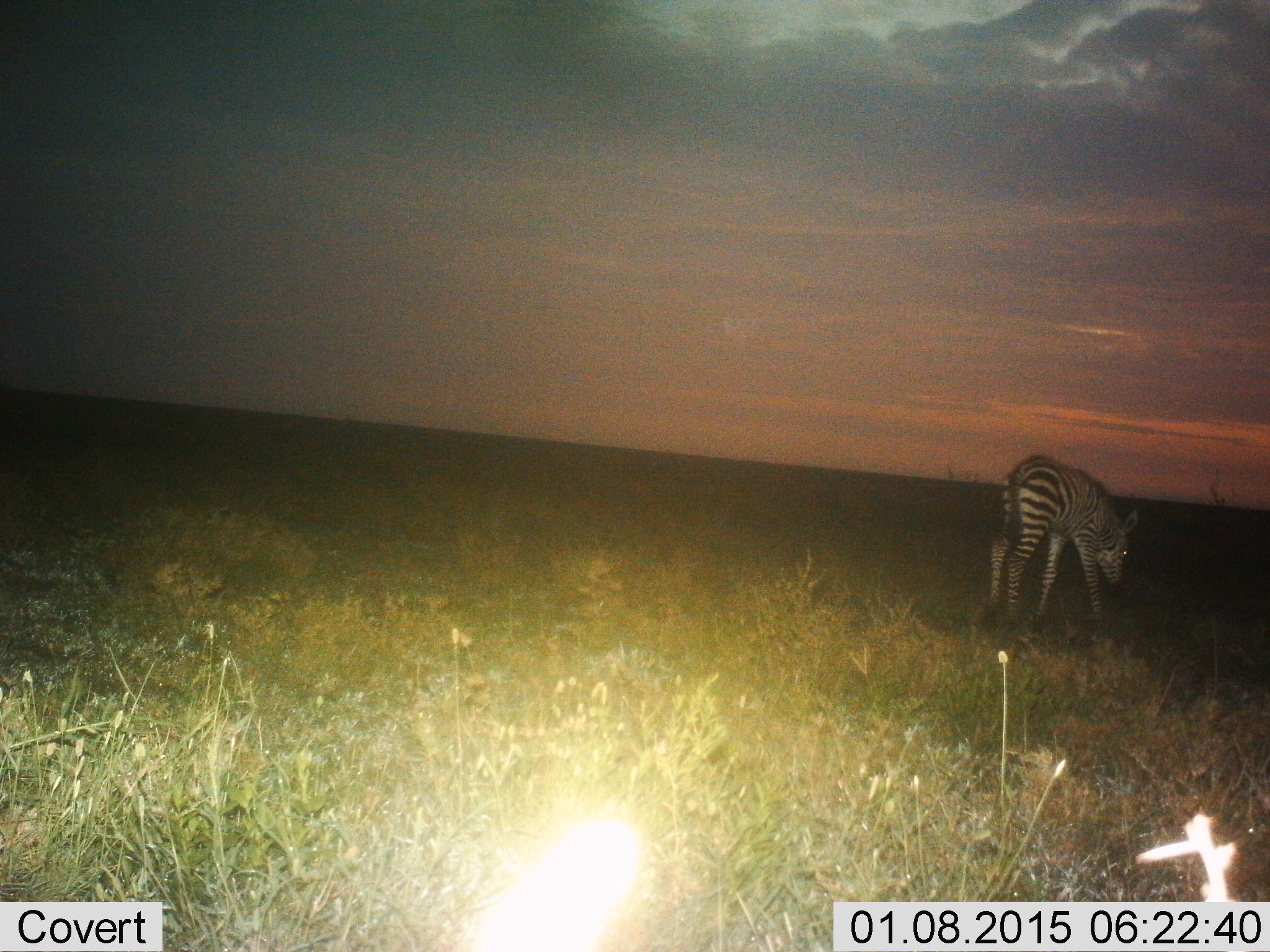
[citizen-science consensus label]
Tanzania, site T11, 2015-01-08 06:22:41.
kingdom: Animalia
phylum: Chordata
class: Mammalia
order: Perissodactyla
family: Equidae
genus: Equus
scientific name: Equus quagga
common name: plains zebra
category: zebra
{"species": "zebra (plains zebra) (Equus quagga)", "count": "1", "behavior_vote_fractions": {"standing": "40%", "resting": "0%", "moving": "10%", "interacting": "10%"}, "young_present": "30%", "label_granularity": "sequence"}